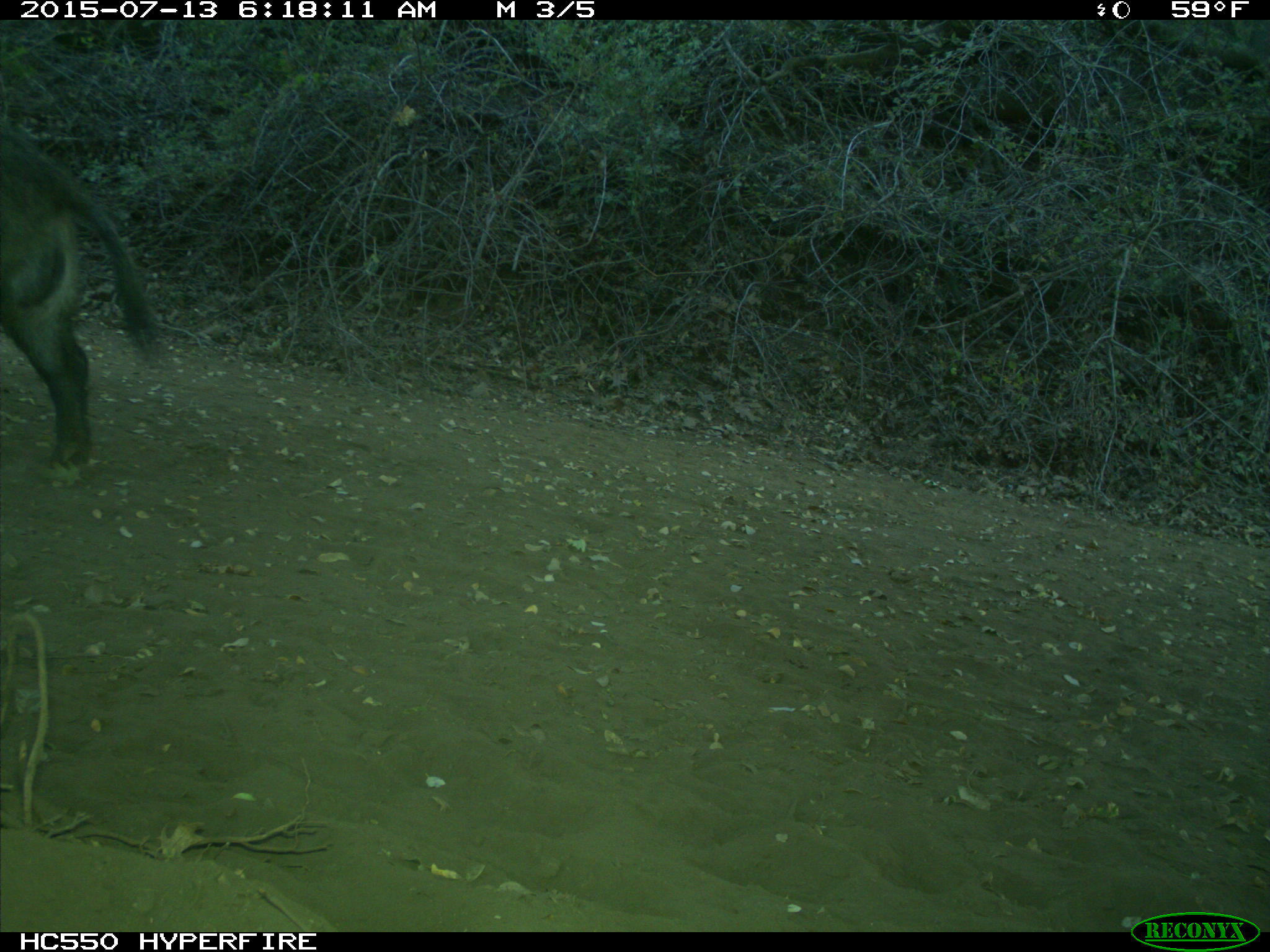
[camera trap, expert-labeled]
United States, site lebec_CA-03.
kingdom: Animalia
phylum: Chordata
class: Mammalia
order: Artiodactyla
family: Suidae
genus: Sus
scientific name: Sus scrofa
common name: wild boar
Sus scrofa (wild boar).